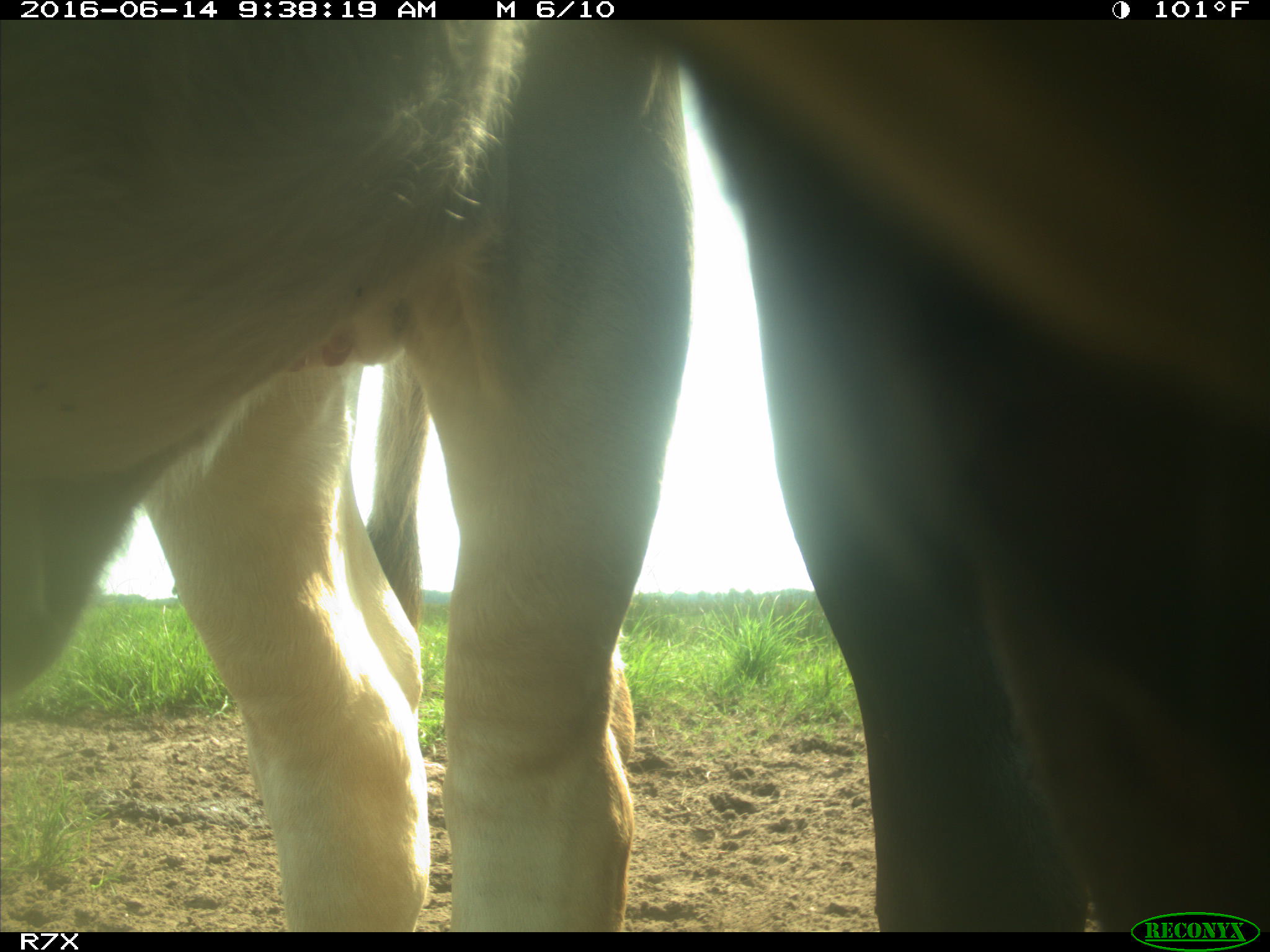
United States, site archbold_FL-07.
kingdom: Animalia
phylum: Chordata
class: Mammalia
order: Artiodactyla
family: Bovidae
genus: Bos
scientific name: Bos taurus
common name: domestic cow